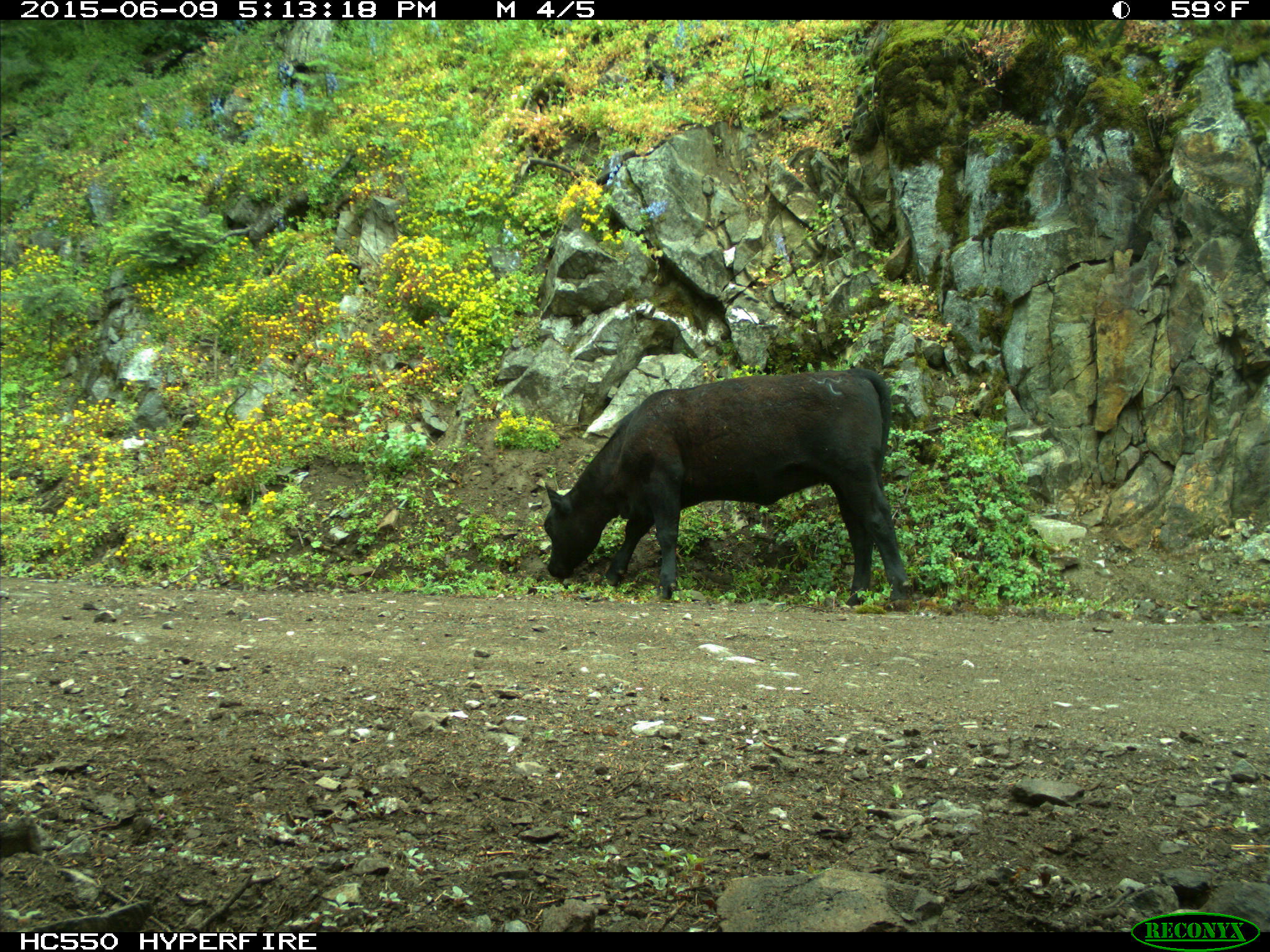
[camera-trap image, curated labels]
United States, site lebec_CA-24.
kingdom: Animalia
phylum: Chordata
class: Mammalia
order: Artiodactyla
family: Bovidae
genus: Bos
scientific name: Bos taurus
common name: domestic cow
Bos taurus (domestic cow).